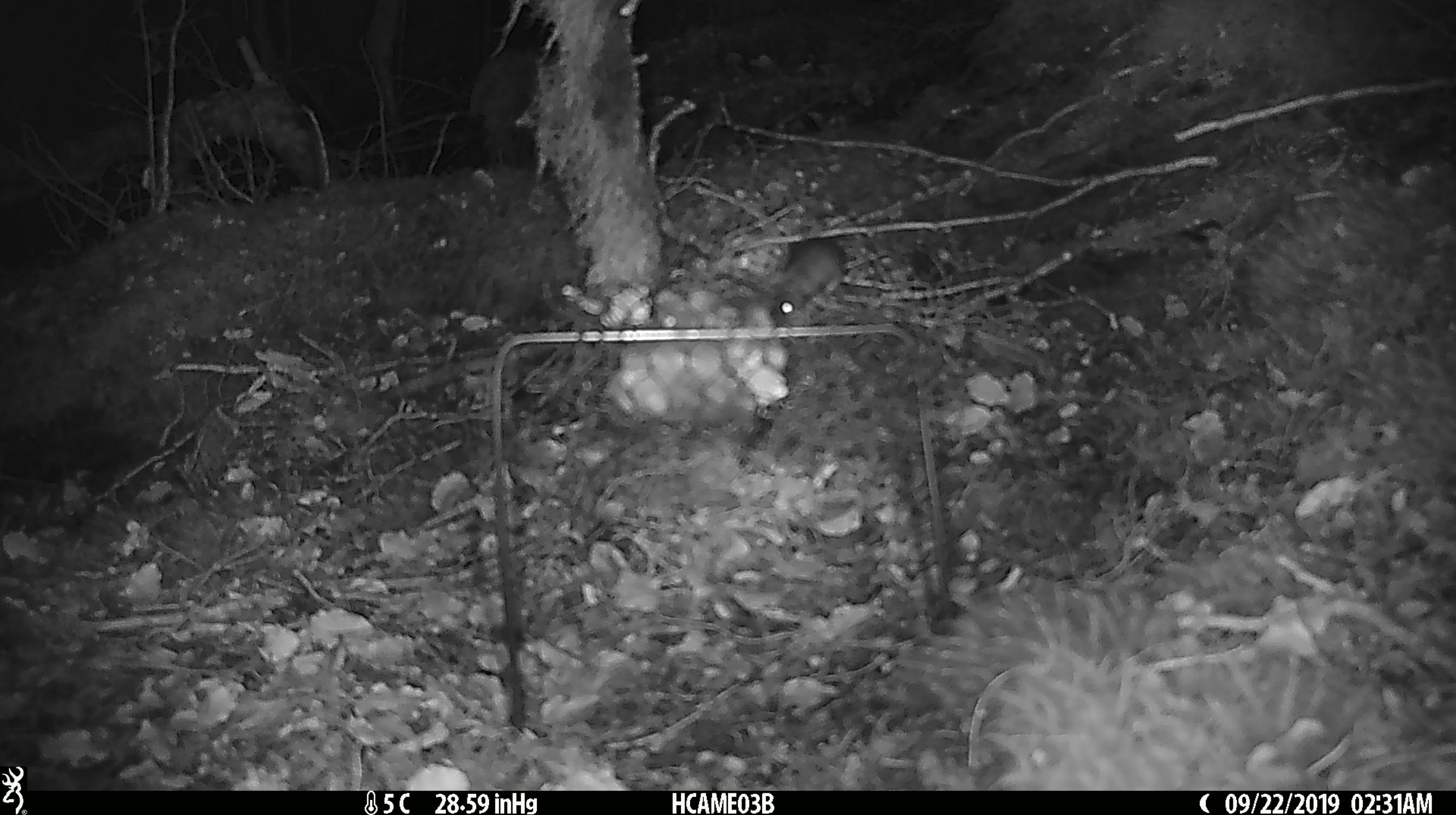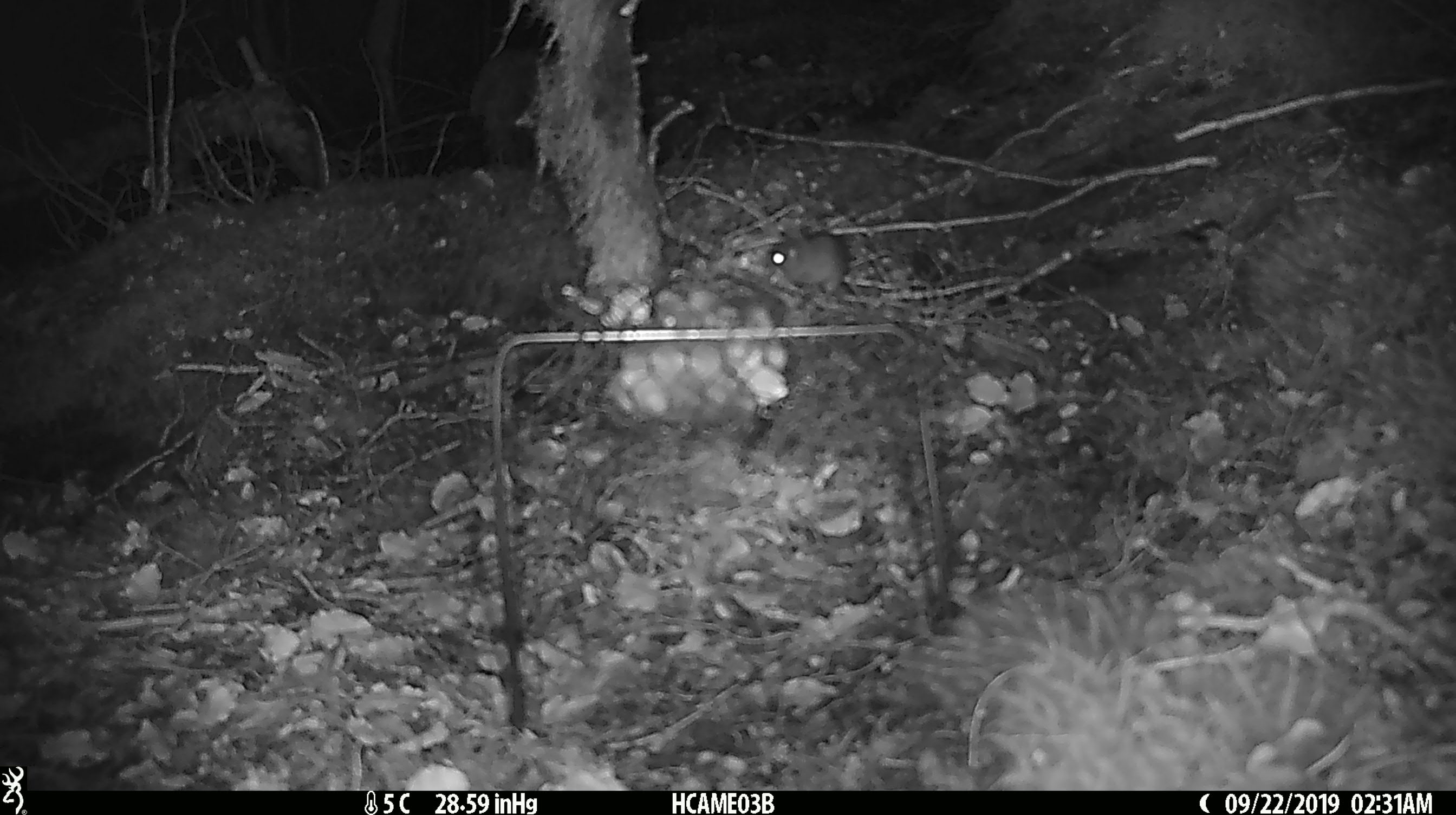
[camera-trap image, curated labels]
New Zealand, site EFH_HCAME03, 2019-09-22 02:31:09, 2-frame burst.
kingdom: Animalia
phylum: Chordata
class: Mammalia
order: Rodentia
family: Muridae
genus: Mus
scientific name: Mus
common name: mouse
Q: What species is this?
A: Mouse (Mus).